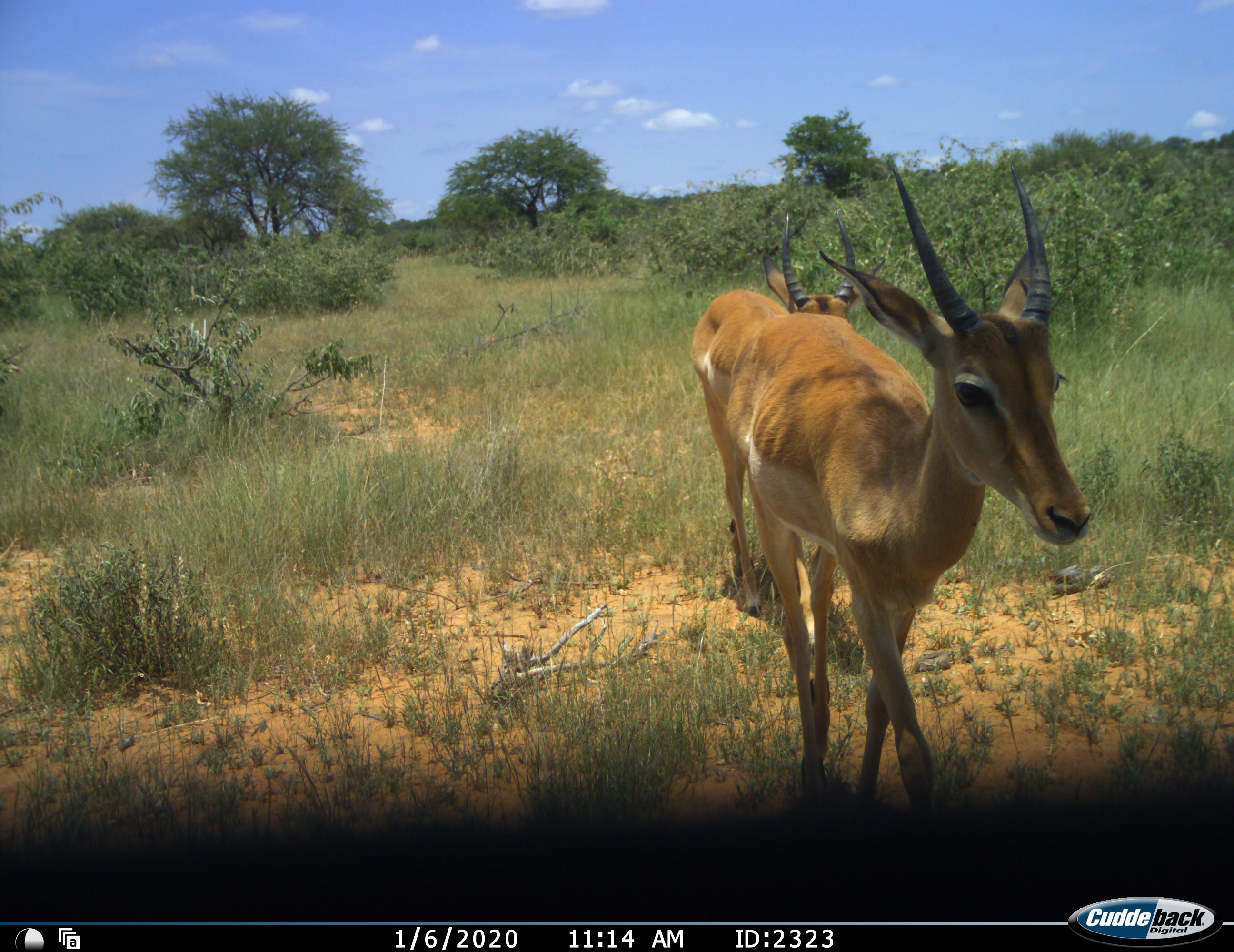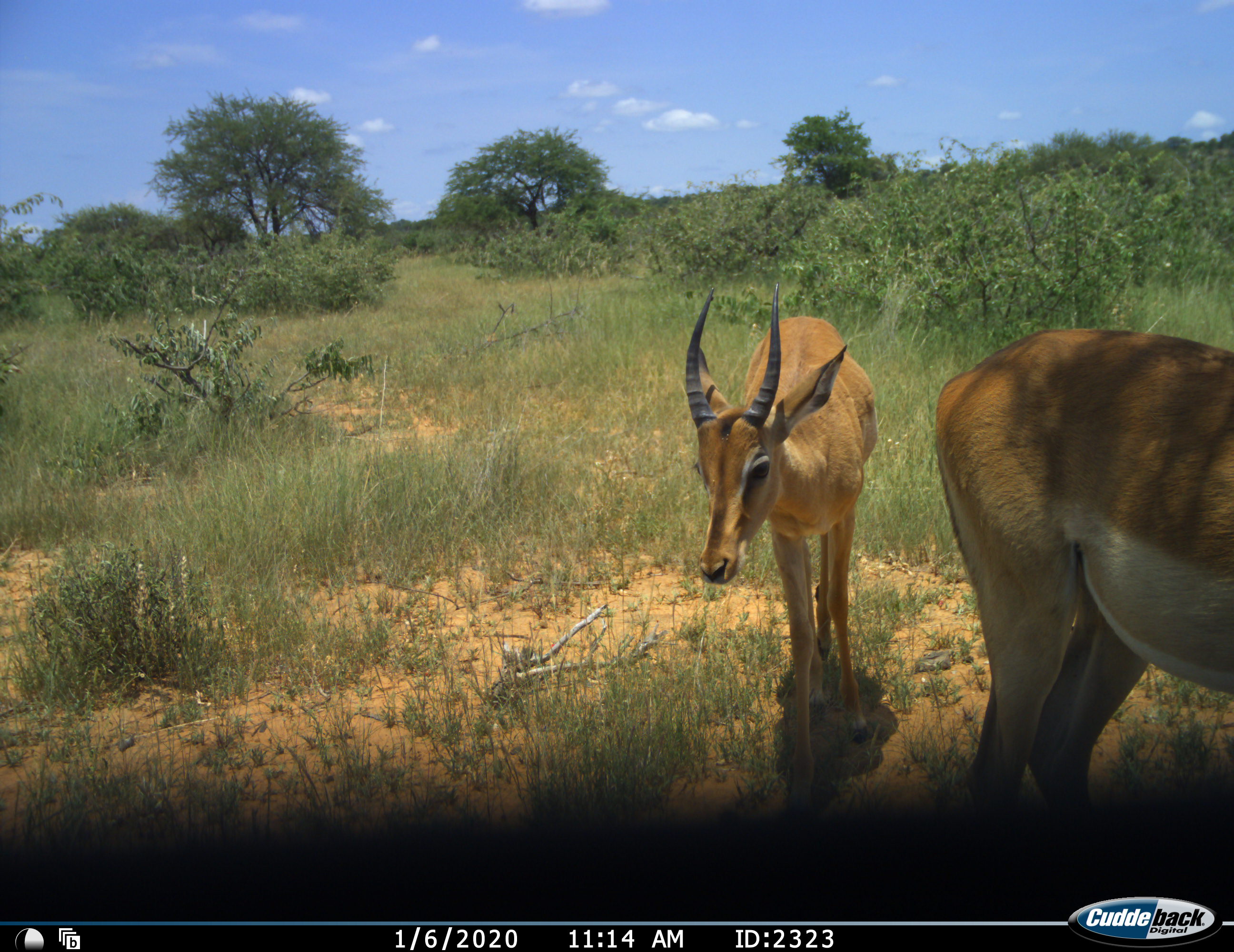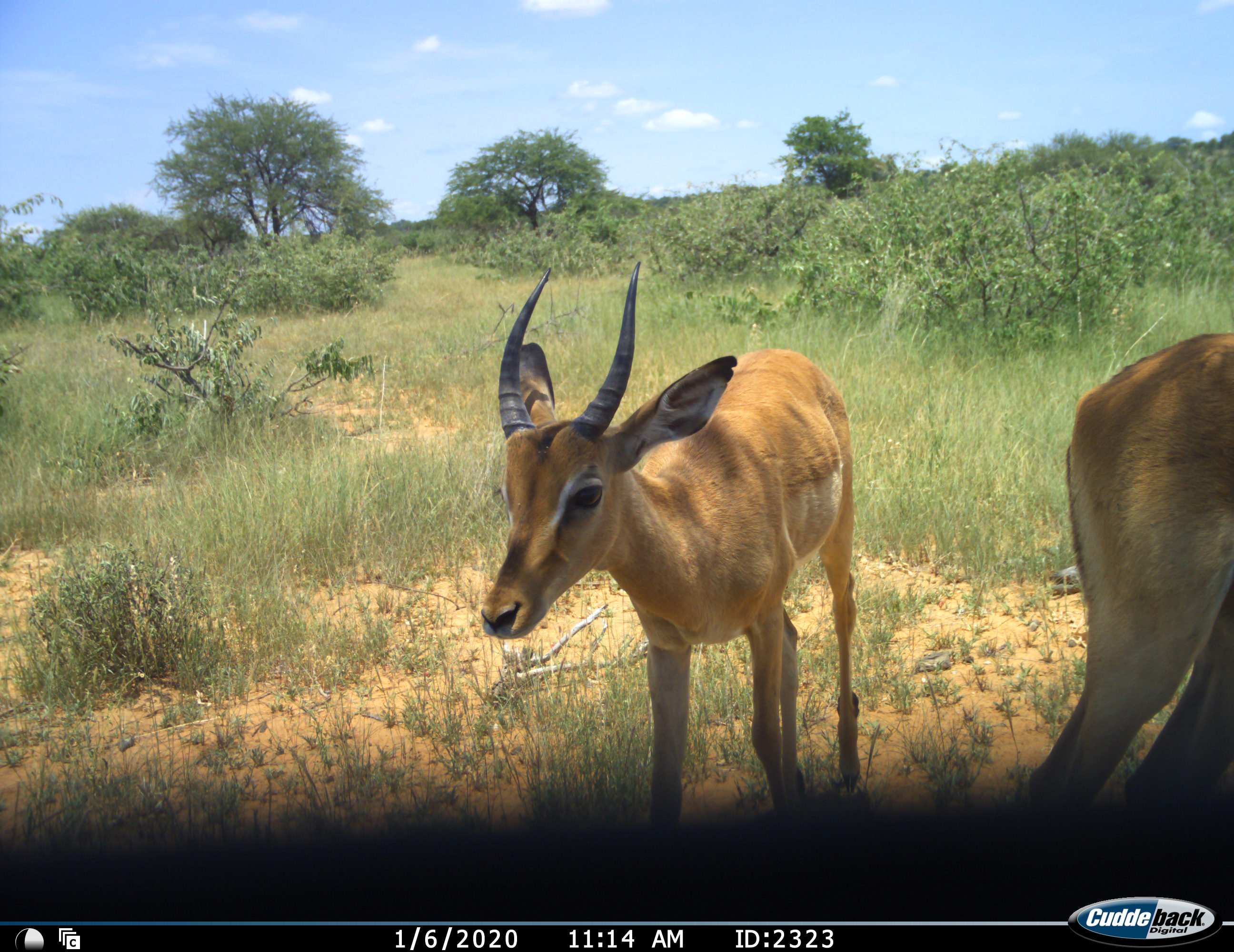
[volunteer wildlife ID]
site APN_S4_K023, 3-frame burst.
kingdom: Animalia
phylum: Chordata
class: Mammalia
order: Artiodactyla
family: Bovidae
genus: Aepyceros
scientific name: Aepyceros melampus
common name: impala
Impala (Aepyceros melampus), count 2. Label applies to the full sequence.